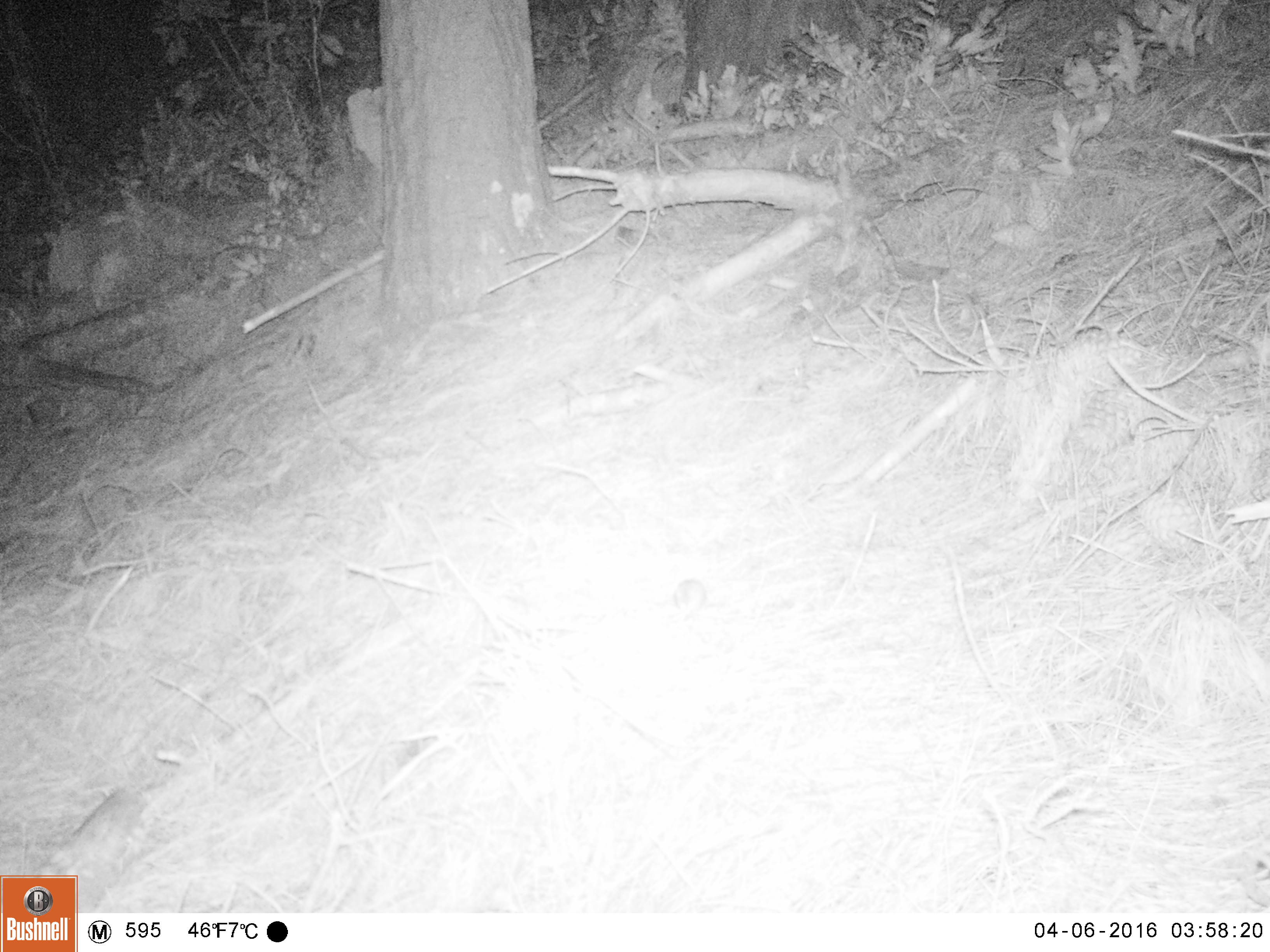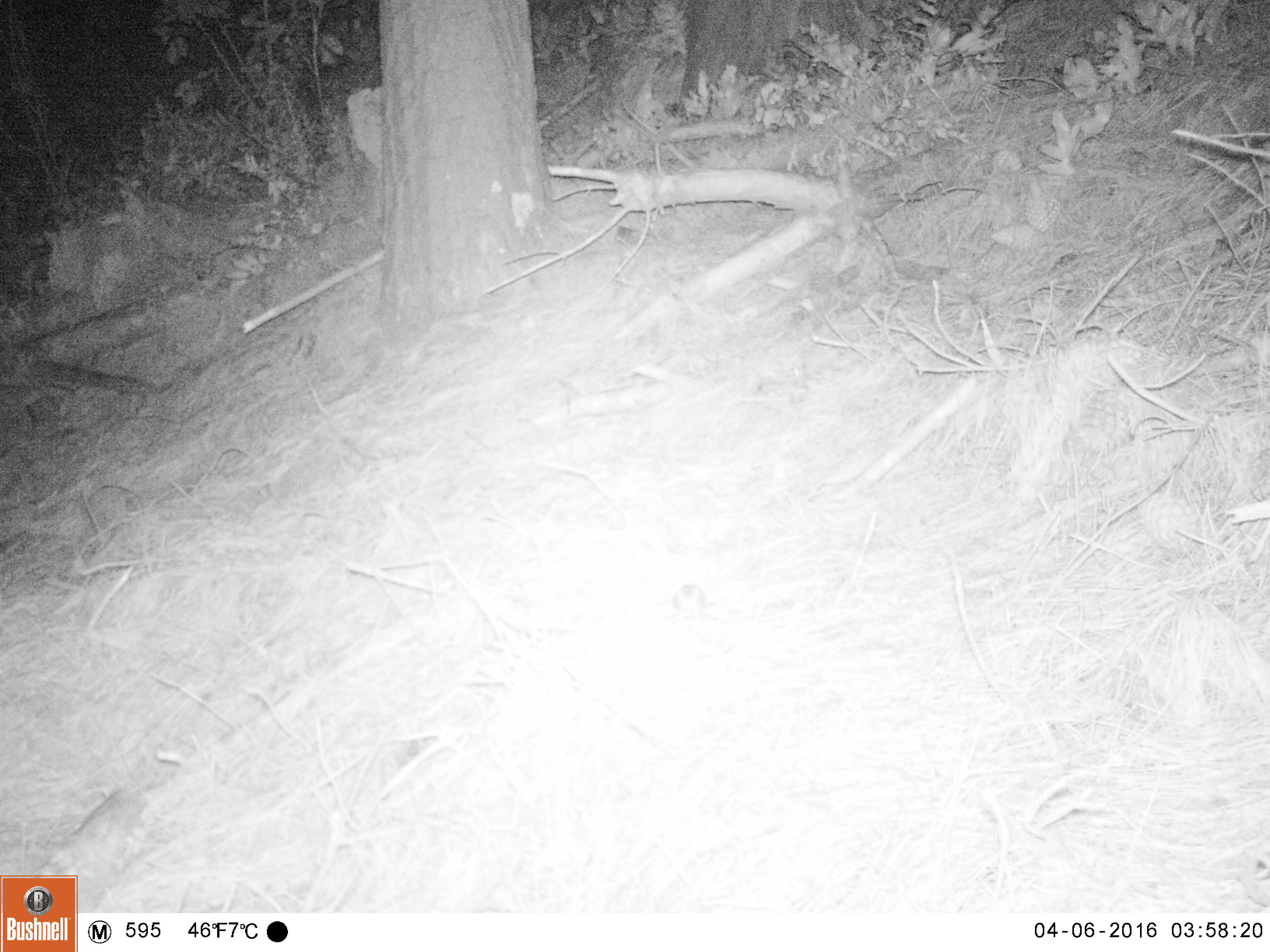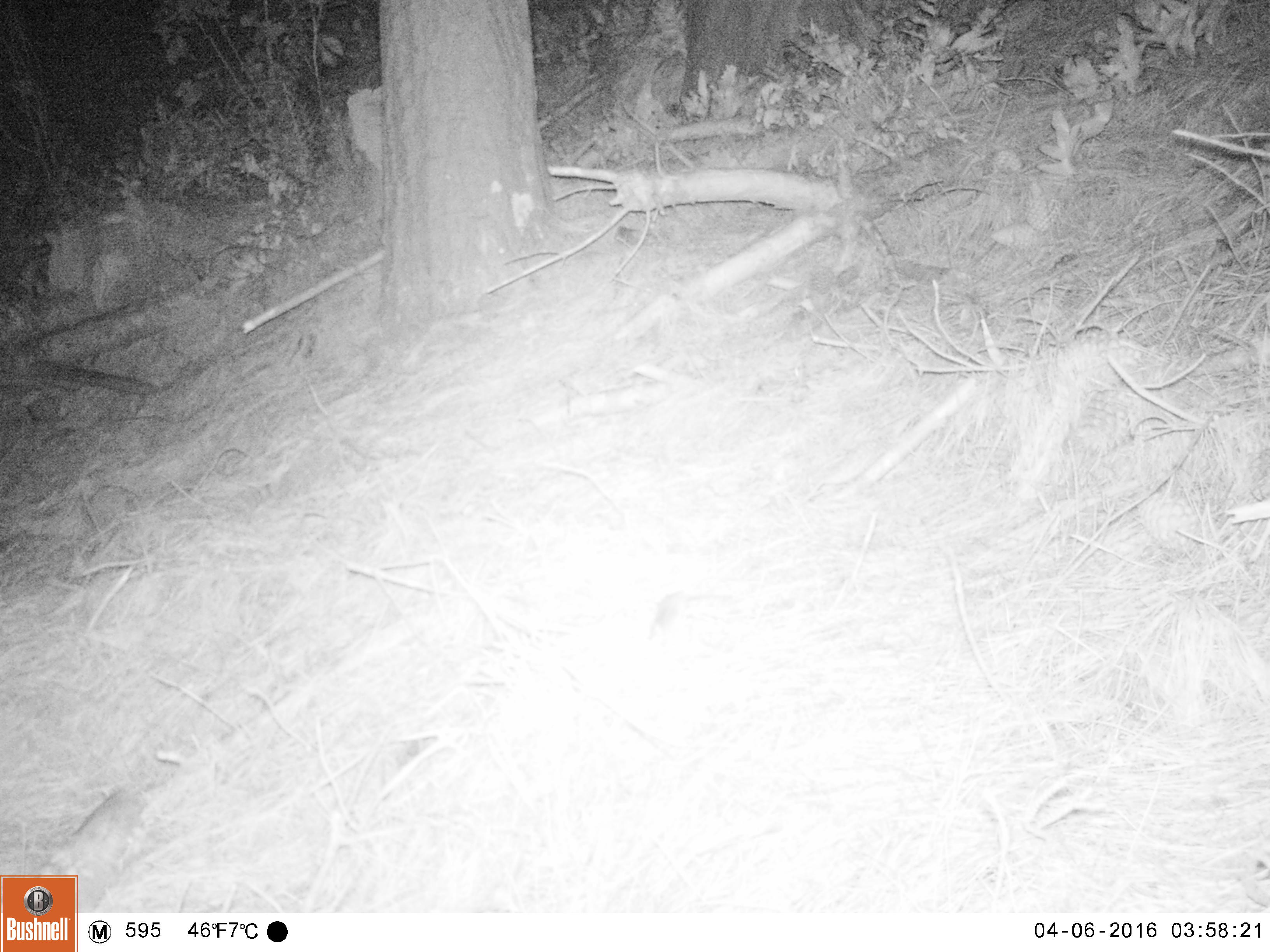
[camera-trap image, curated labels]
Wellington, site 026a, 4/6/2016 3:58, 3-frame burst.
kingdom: Animalia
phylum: Chordata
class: Mammalia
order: Rodentia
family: Muridae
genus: Mus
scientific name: Mus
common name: mouse